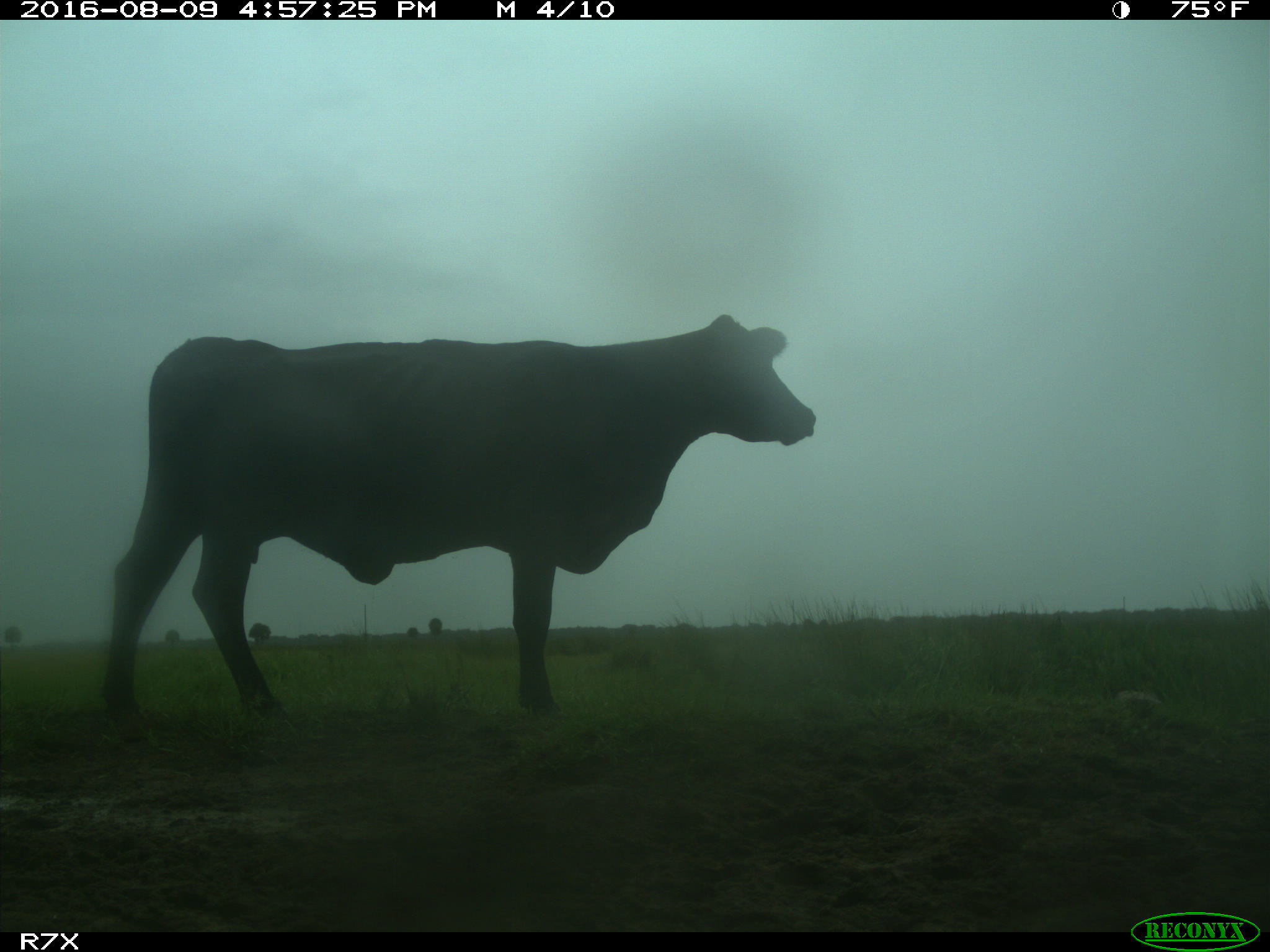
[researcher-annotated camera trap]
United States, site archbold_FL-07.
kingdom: Animalia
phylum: Chordata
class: Mammalia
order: Artiodactyla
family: Bovidae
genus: Bos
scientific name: Bos taurus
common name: domestic cow